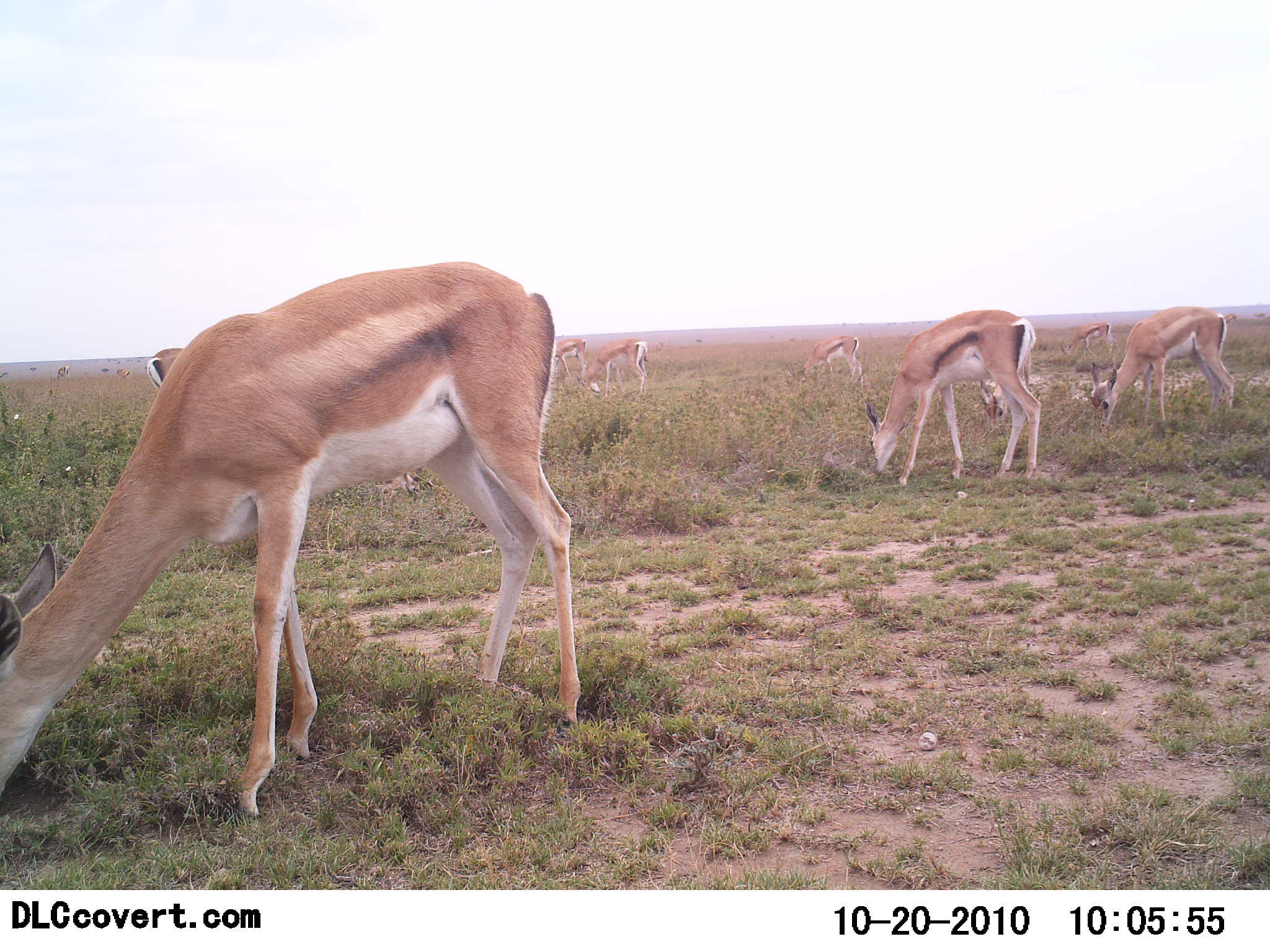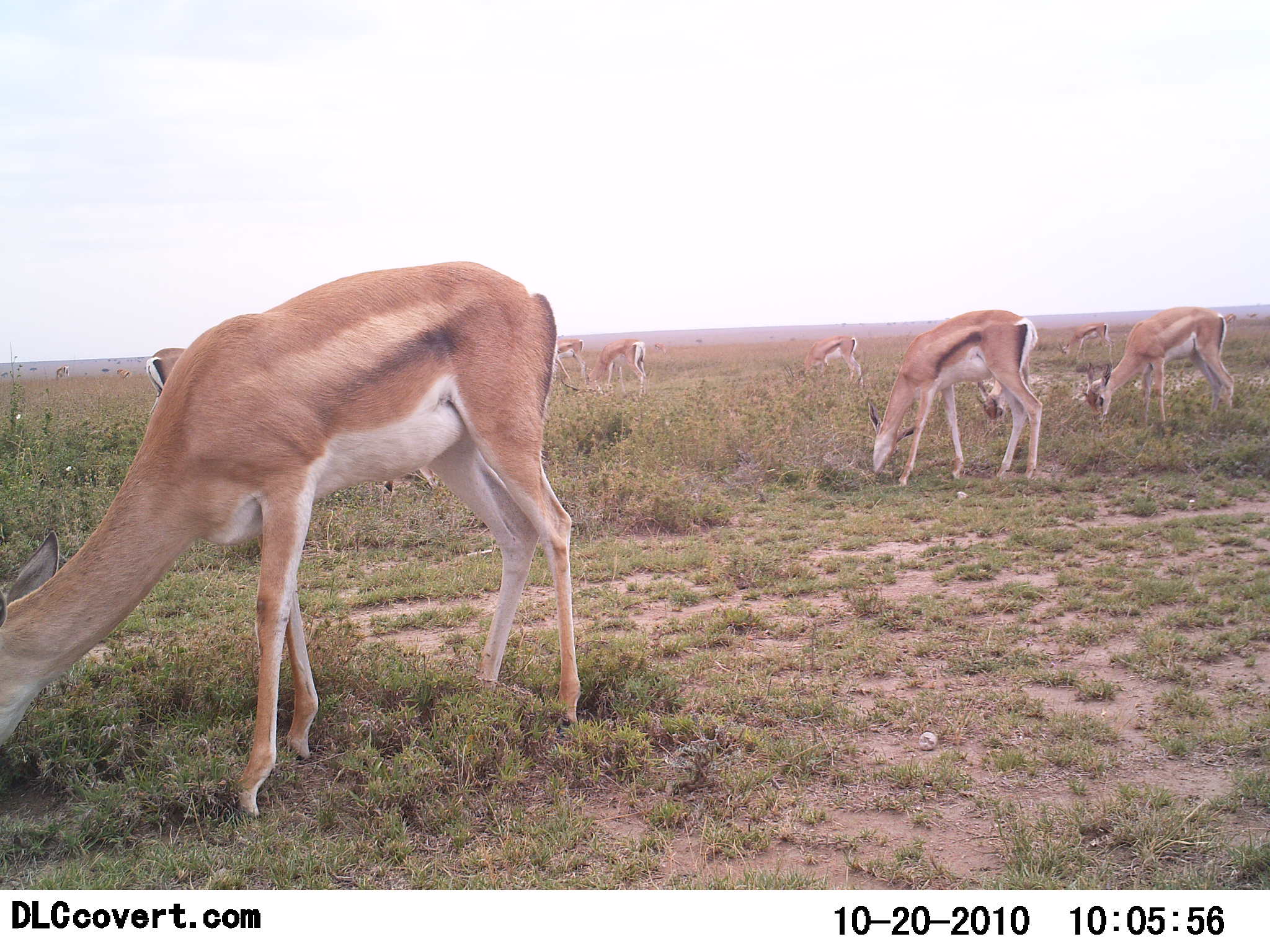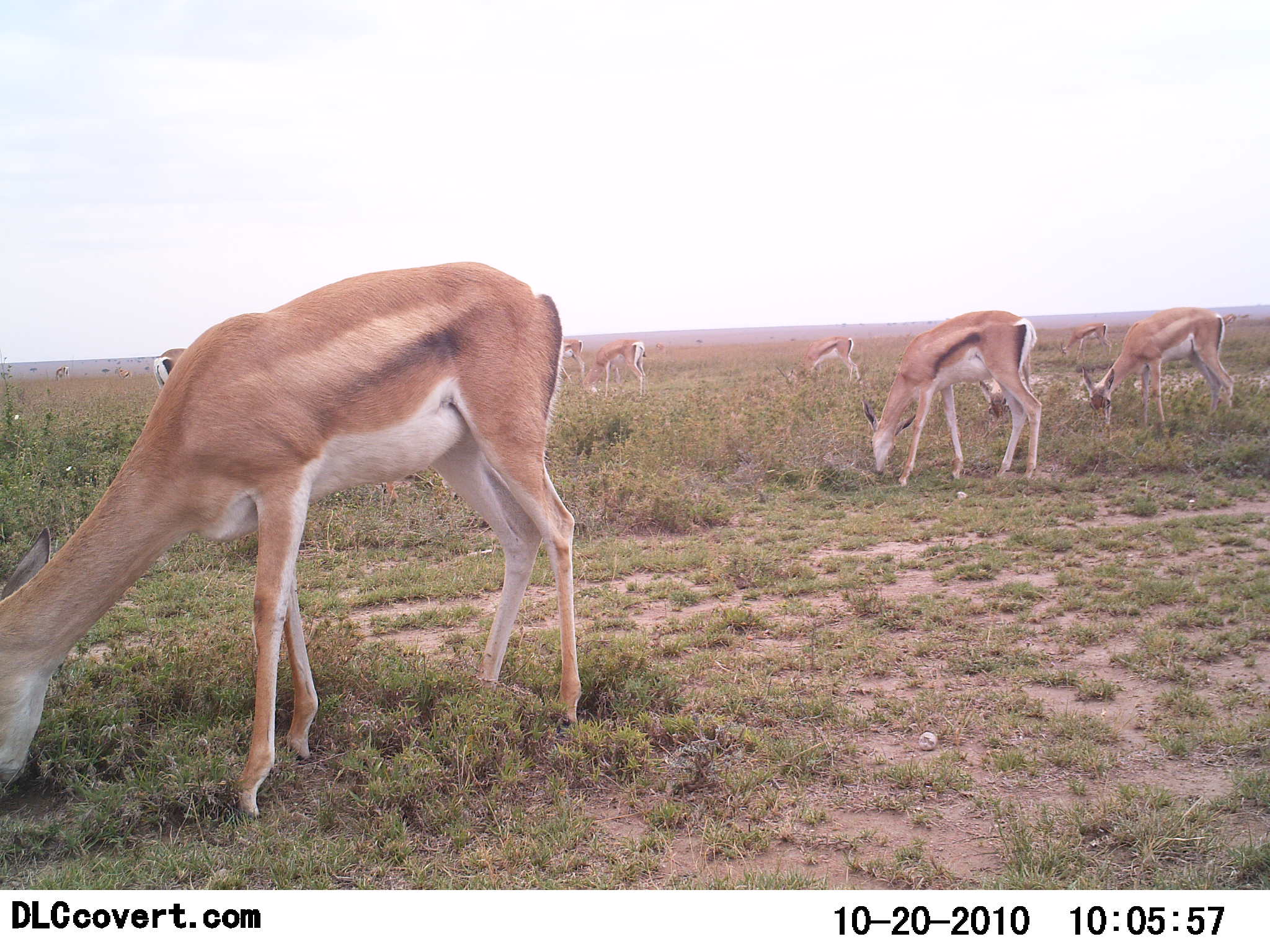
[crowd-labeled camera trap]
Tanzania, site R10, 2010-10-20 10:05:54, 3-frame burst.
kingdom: Animalia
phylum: Chordata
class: Mammalia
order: Artiodactyla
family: Bovidae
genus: Nanger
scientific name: Nanger granti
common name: grant's gazelle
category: gazellegrants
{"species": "gazellegrants (grant's gazelle) (Nanger granti)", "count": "9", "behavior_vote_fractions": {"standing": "15%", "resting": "8%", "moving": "0%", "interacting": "0%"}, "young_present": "0%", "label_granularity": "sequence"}